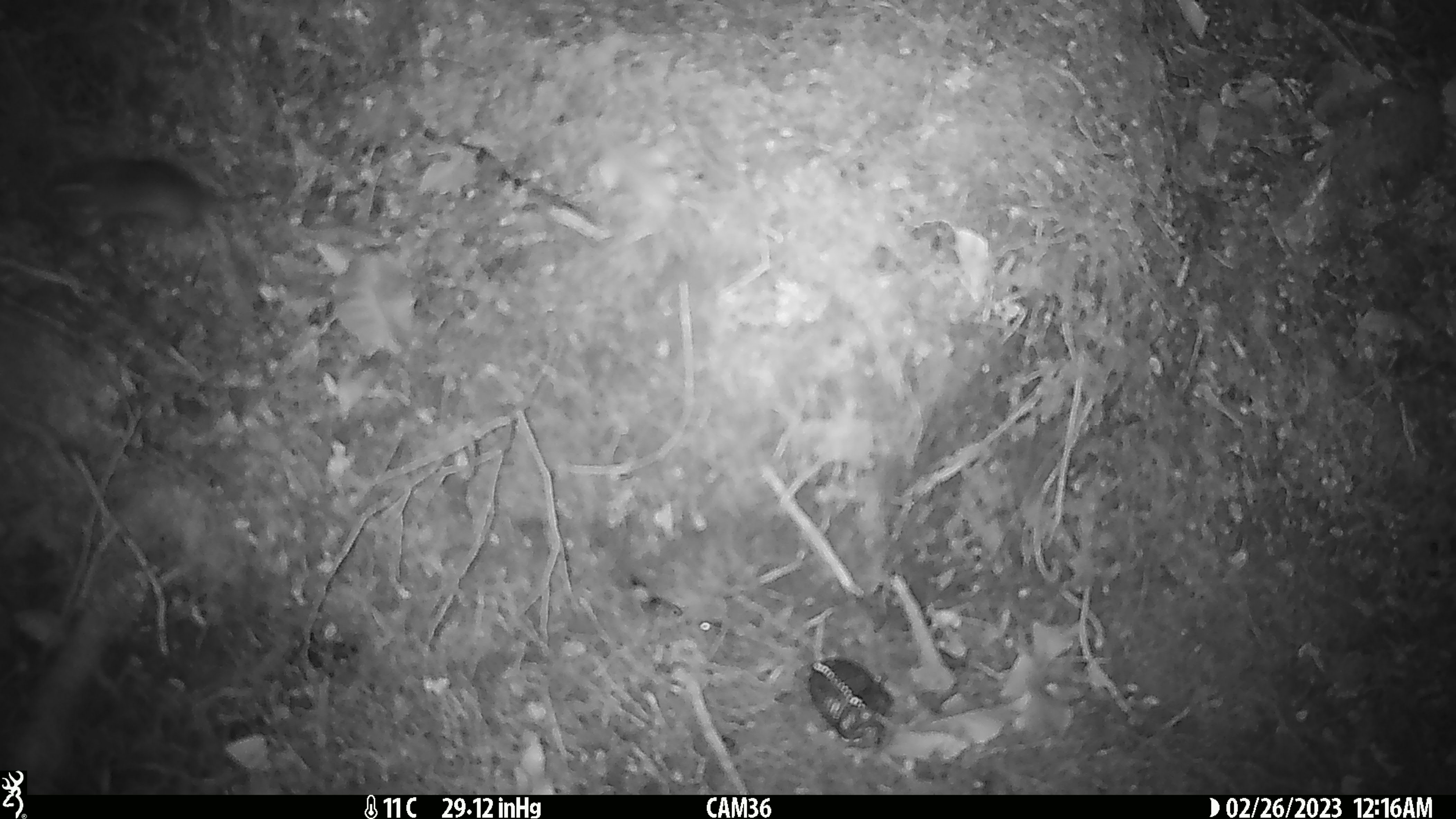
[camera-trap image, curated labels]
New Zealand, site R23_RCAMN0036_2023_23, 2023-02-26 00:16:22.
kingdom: Animalia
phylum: Chordata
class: Mammalia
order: Rodentia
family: Muridae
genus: Mus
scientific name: Mus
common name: mouse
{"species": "mouse (Mus)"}